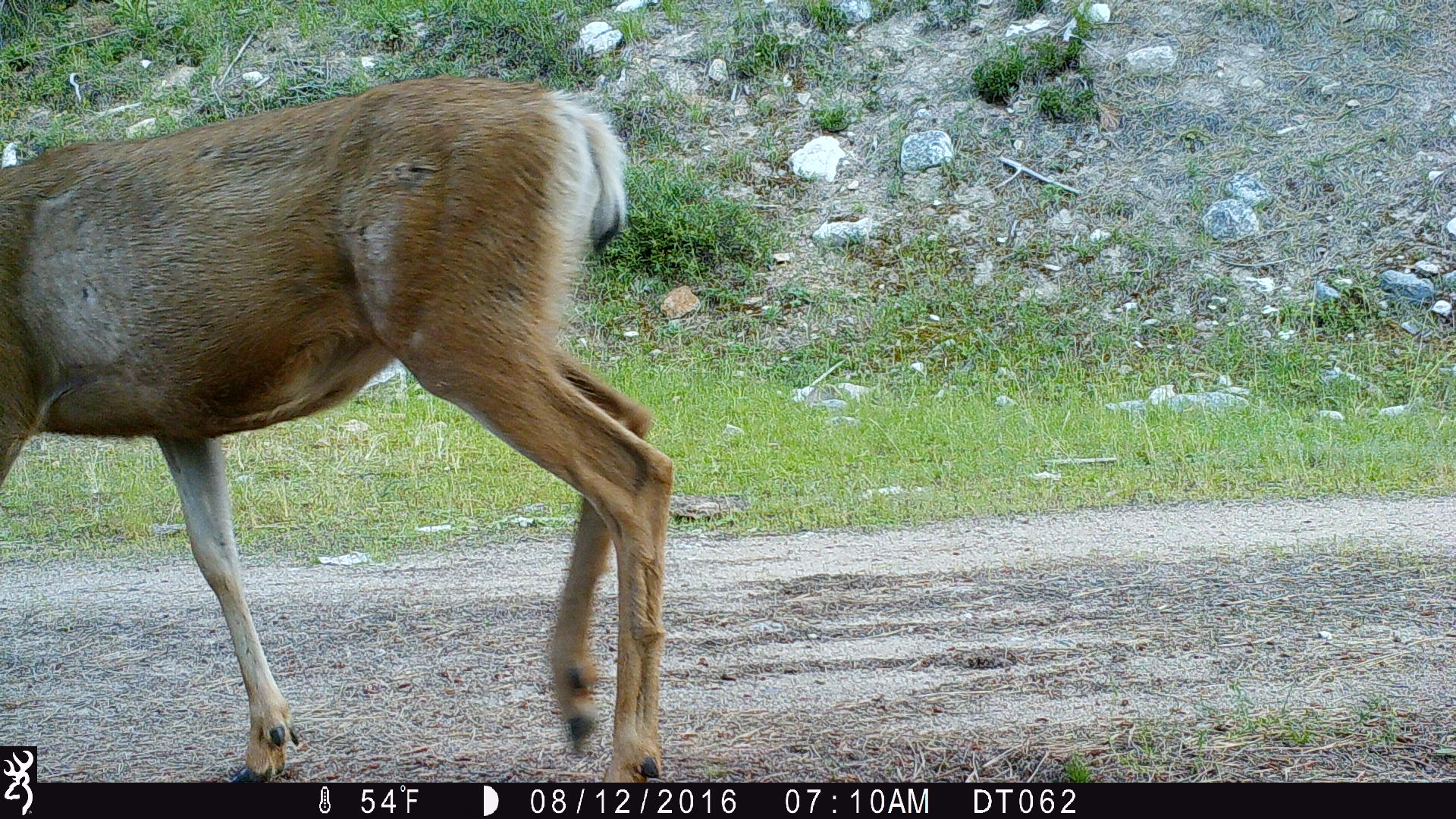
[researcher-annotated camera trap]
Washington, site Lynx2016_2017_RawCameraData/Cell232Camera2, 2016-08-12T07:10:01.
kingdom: Animalia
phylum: Chordata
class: Mammalia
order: Artiodactyla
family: Cervidae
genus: Odocoileus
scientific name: Odocoileus hemionus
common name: mule deer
Odocoileus hemionus (mule deer). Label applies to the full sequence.